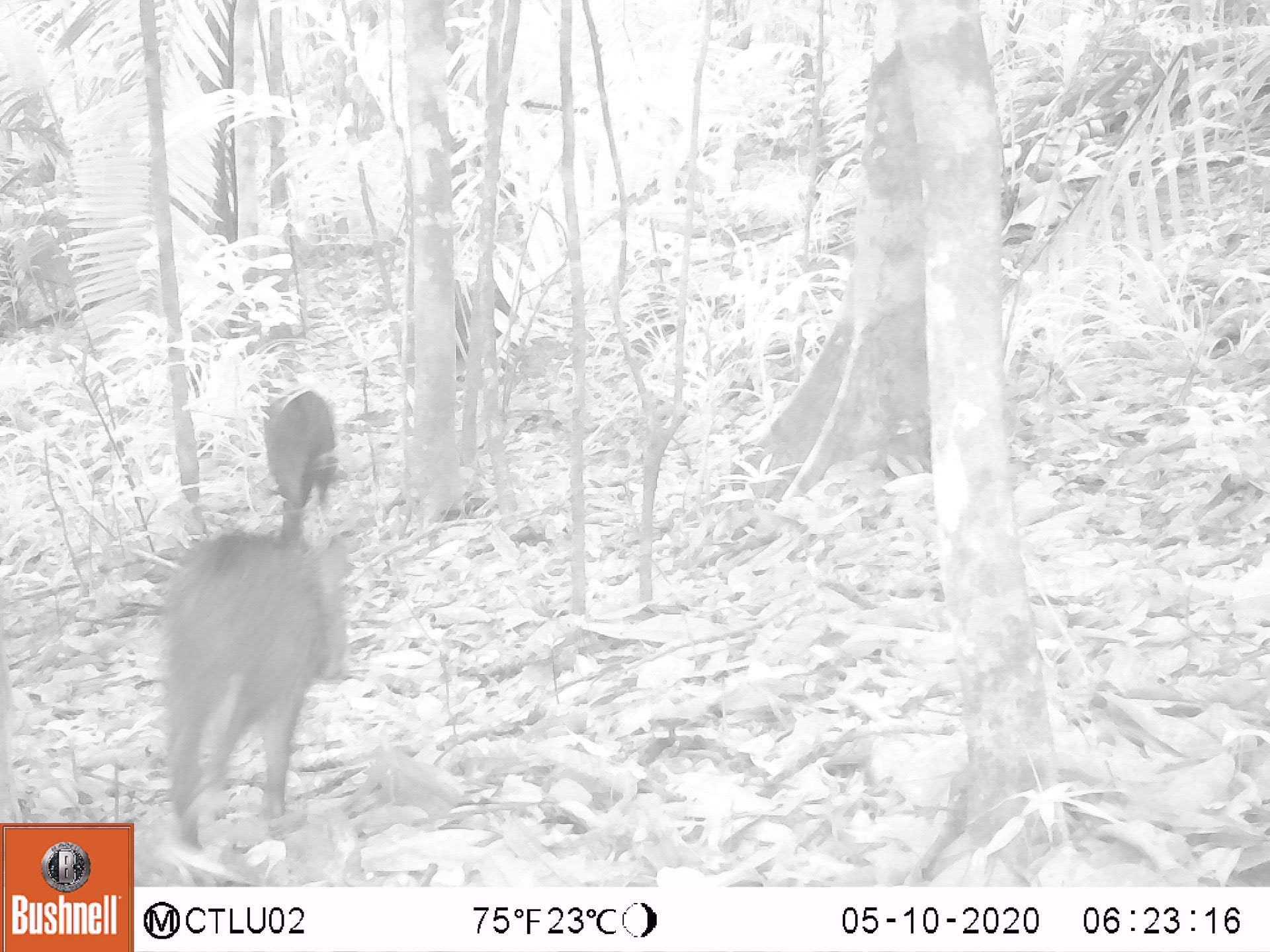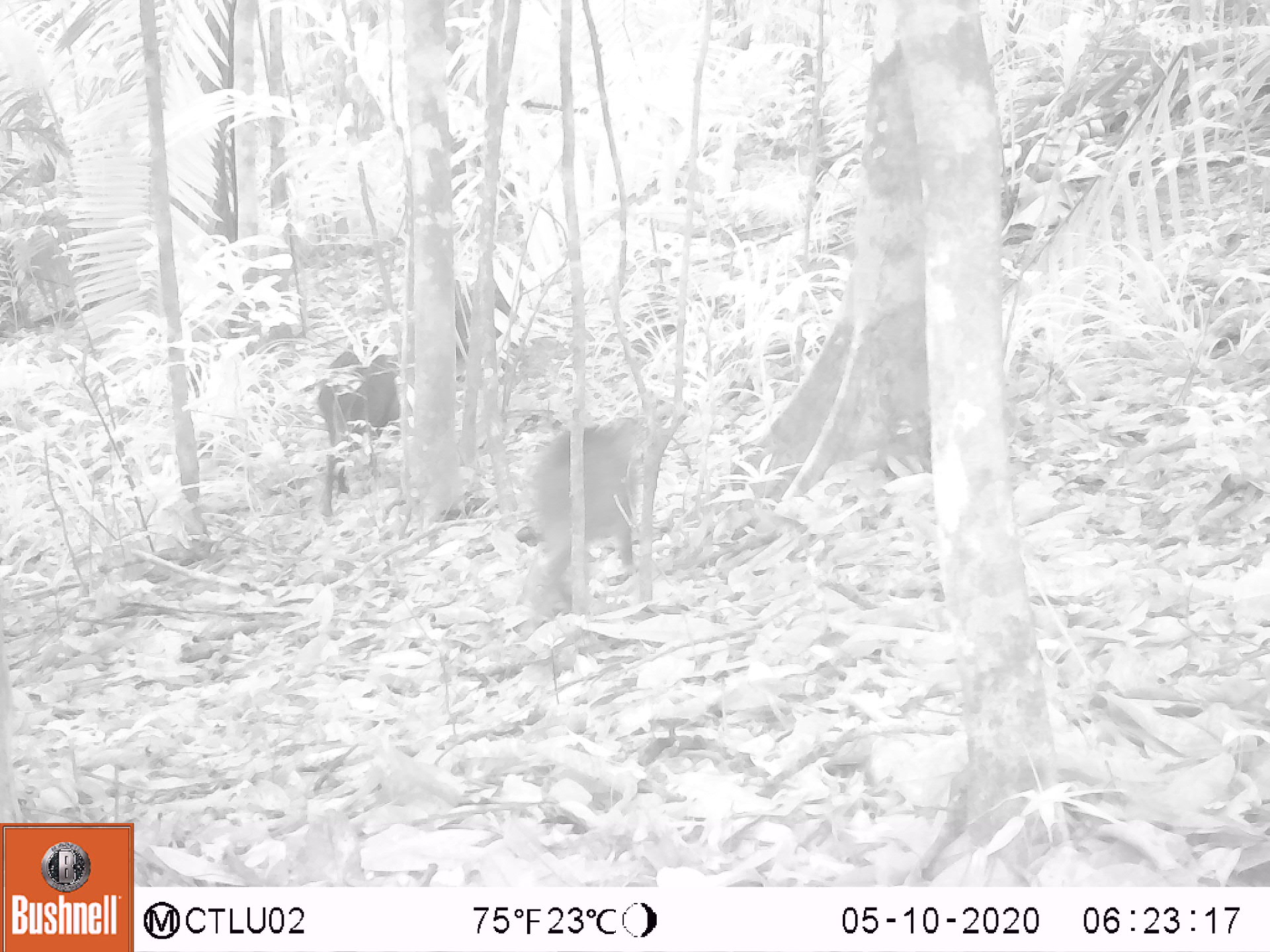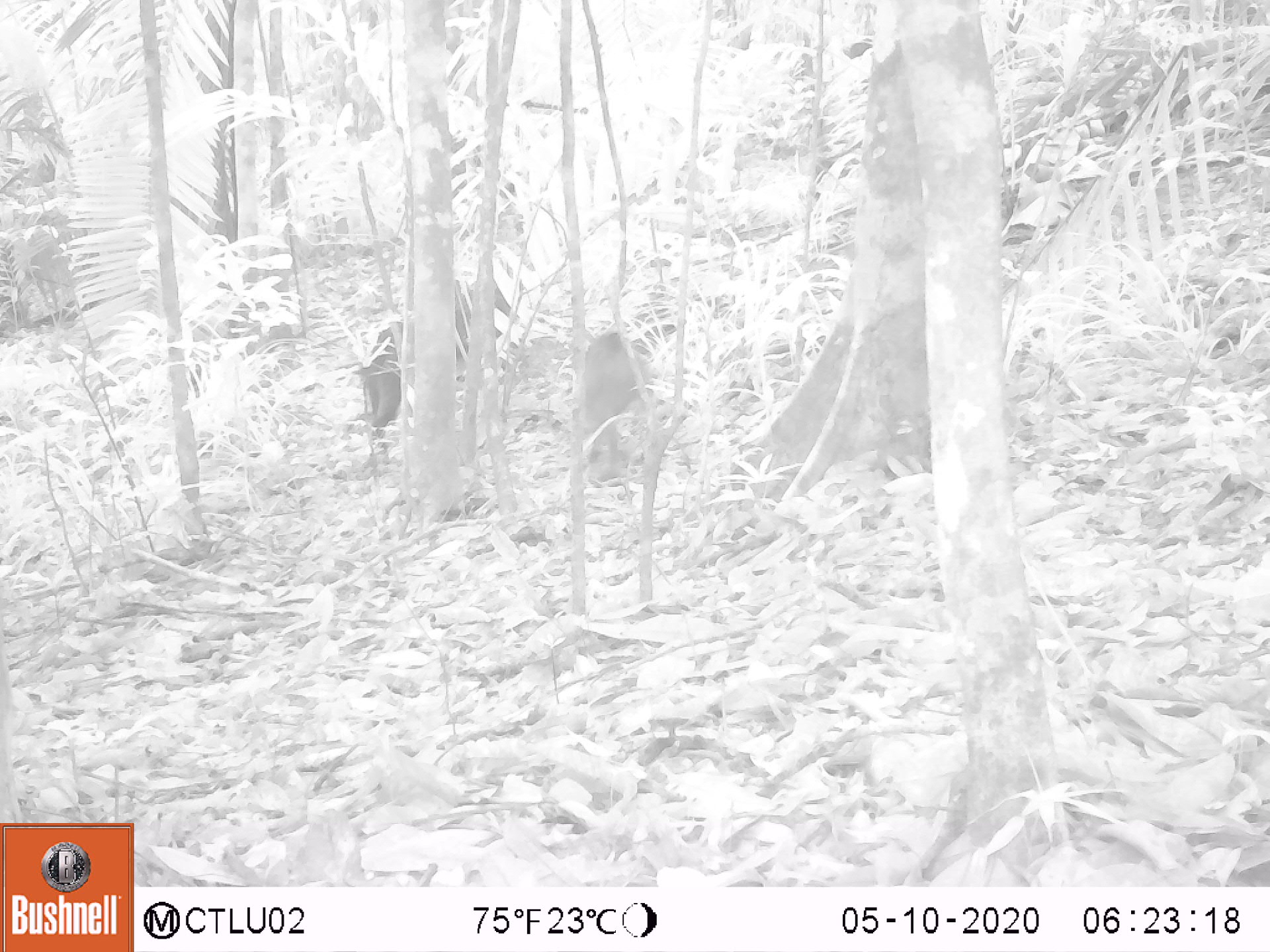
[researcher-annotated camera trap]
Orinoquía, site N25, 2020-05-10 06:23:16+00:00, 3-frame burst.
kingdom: Animalia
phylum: Chordata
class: Mammalia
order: Artiodactyla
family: Tayassuidae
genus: Pecari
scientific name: Pecari tajacu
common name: collared peccary